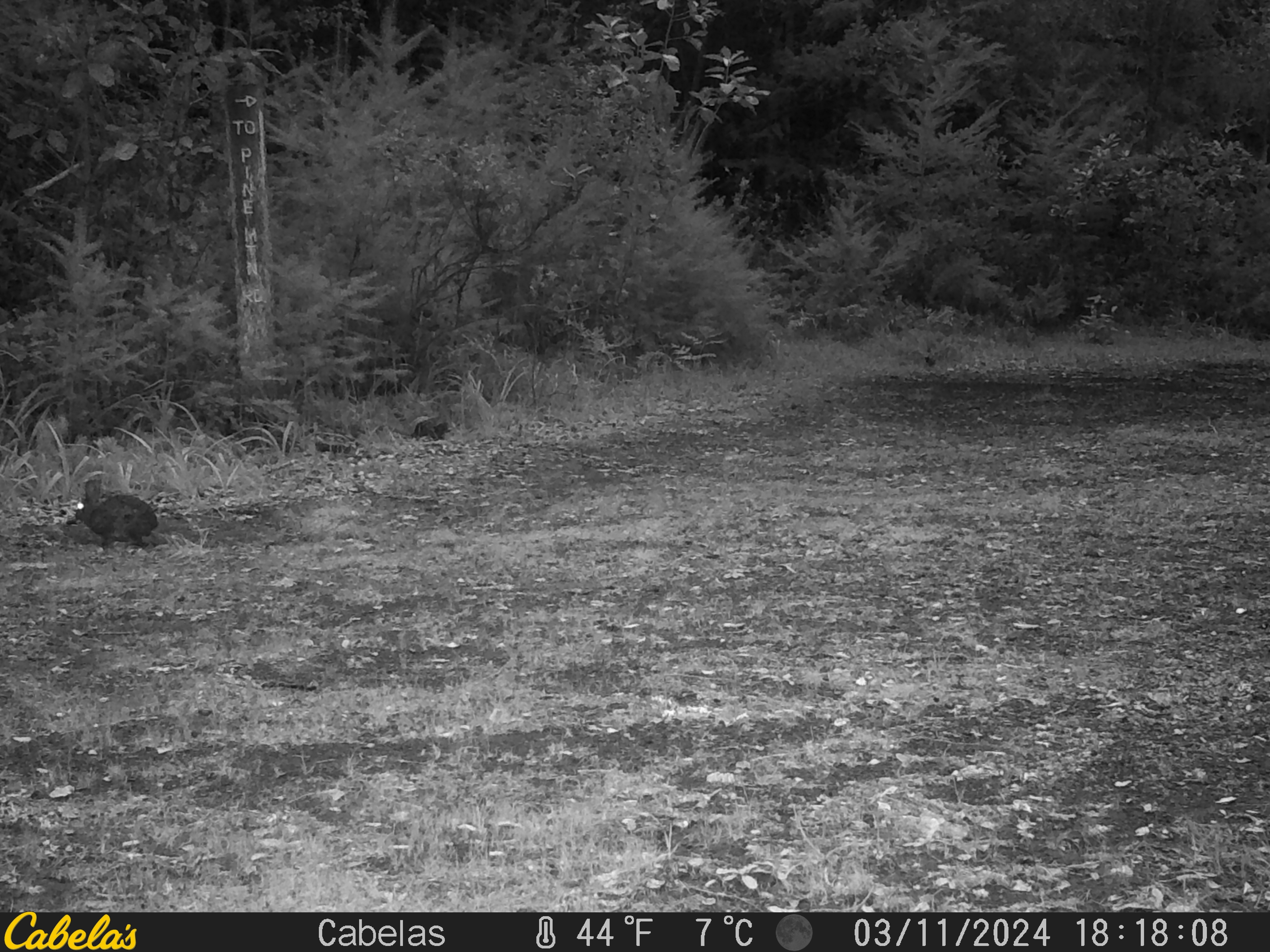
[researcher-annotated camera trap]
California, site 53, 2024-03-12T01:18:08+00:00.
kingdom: Animalia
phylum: Chordata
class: Mammalia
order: Lagomorpha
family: Leporidae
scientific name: Leporidae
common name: rabbit